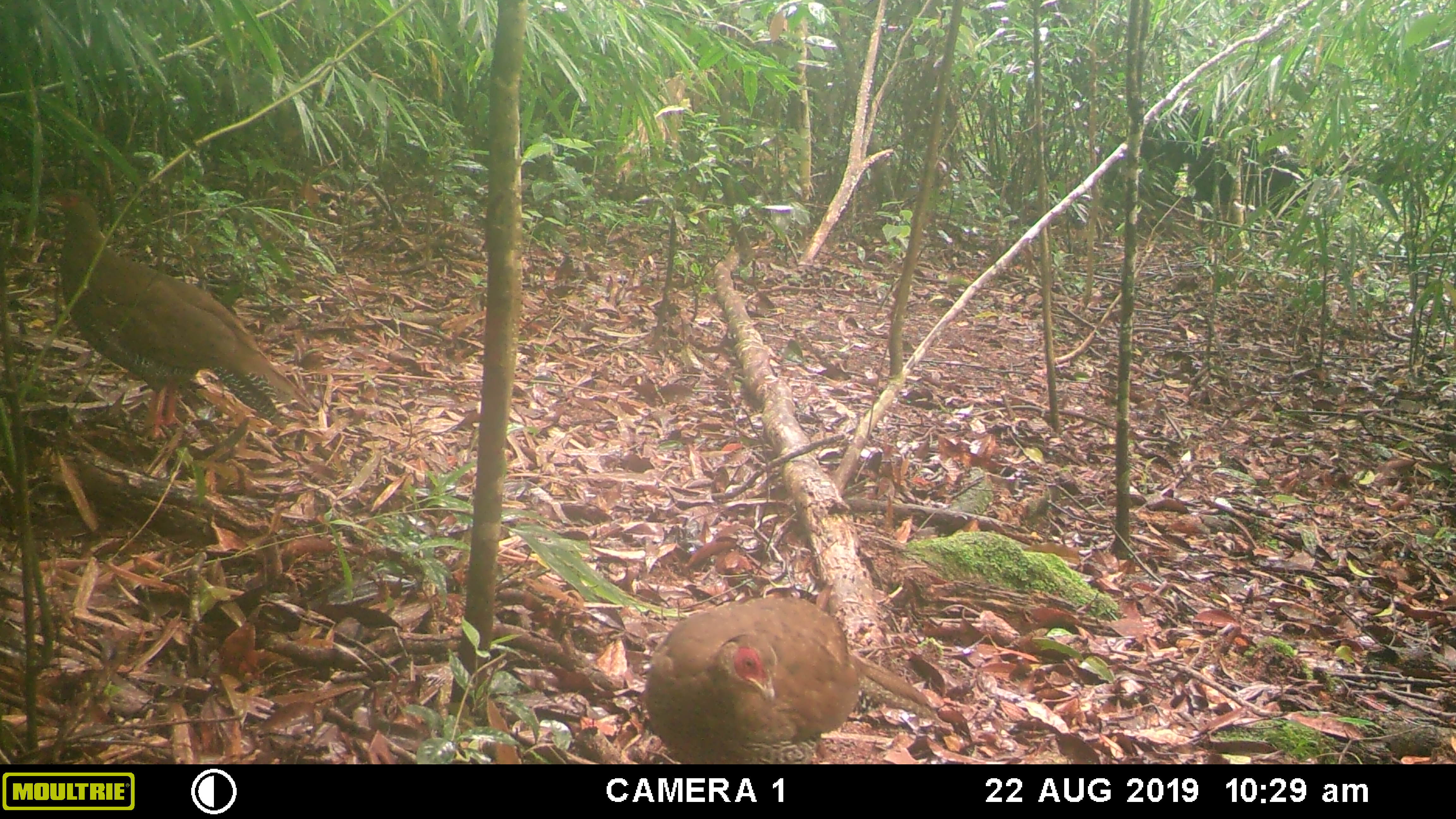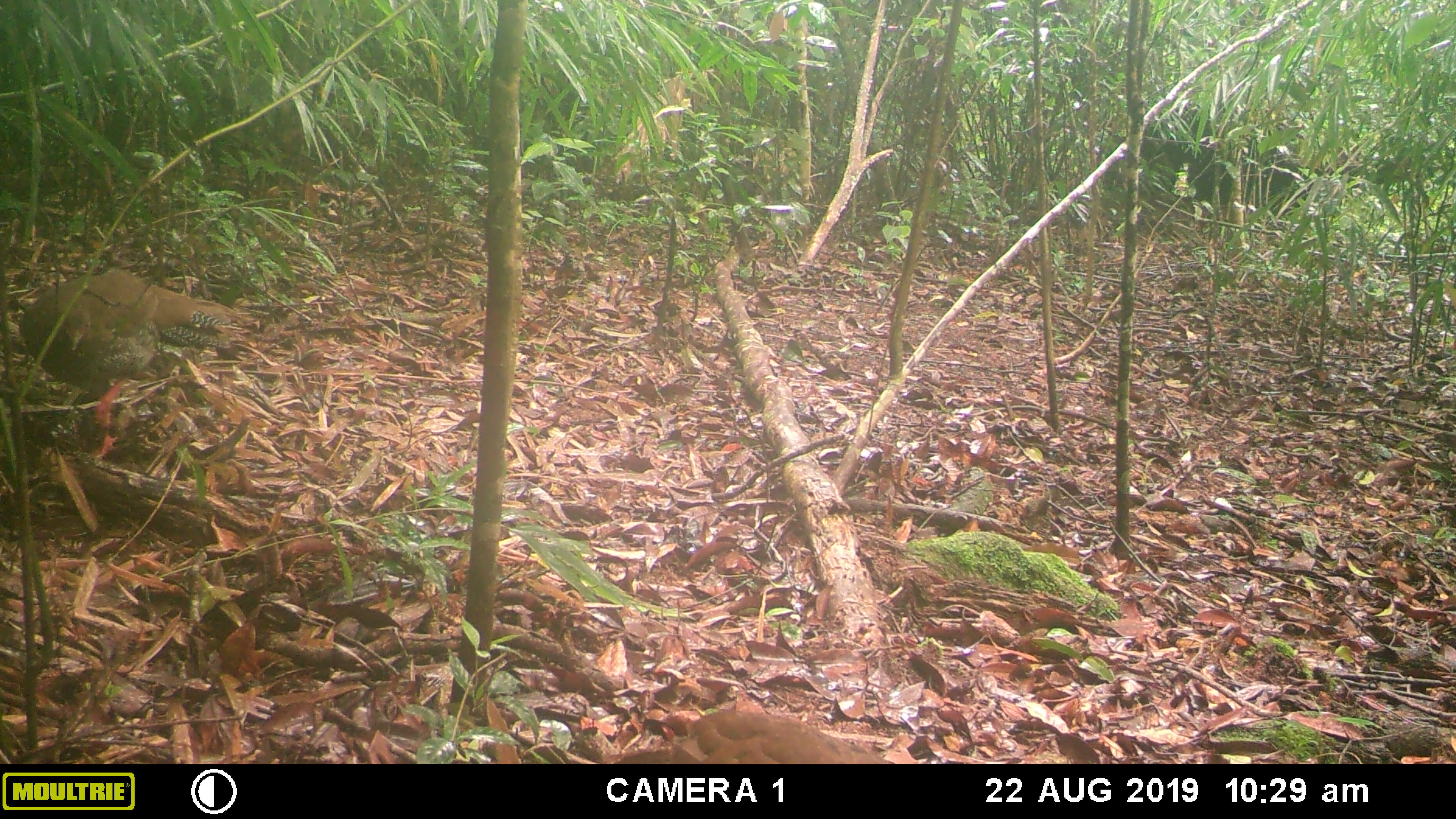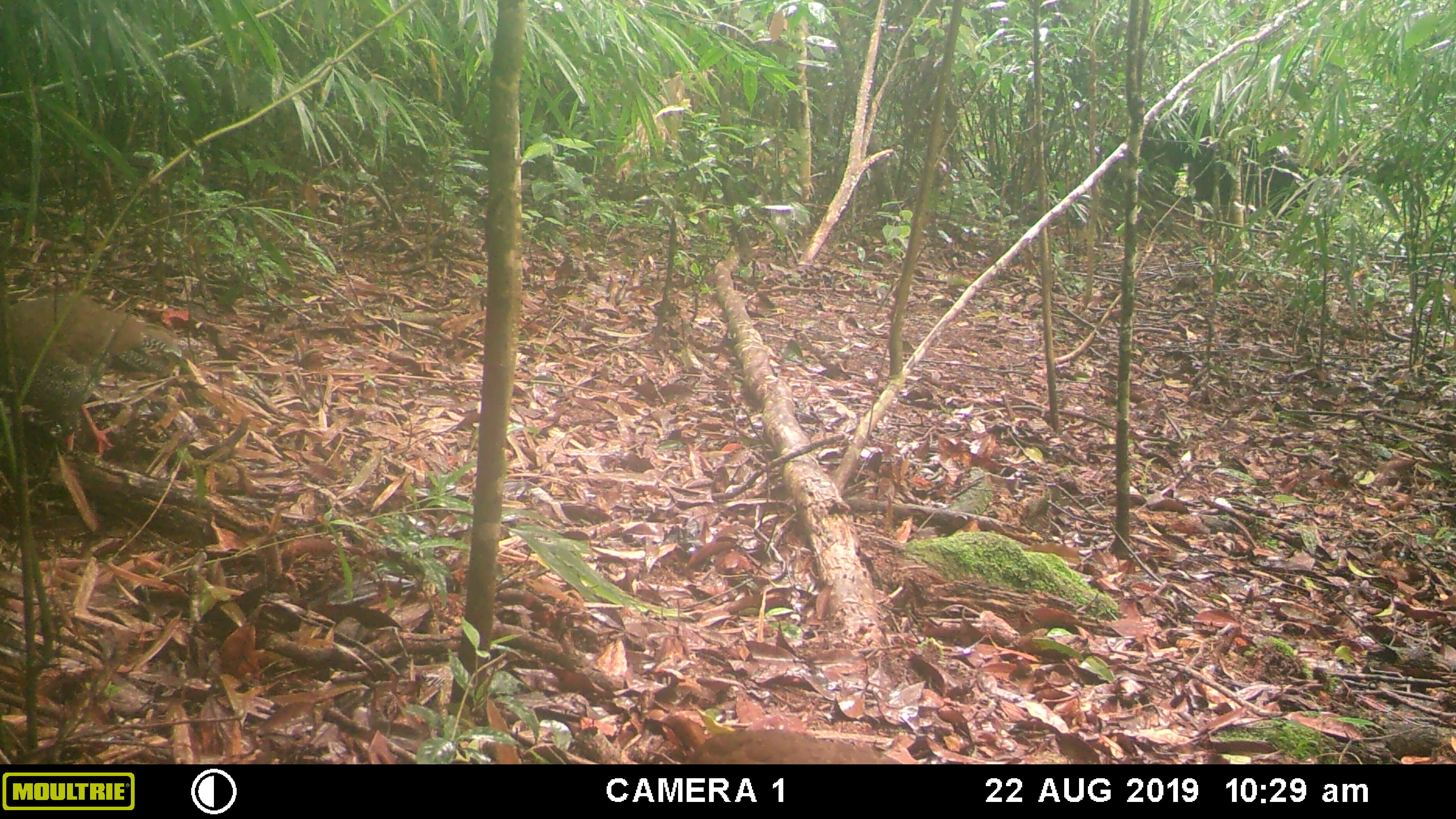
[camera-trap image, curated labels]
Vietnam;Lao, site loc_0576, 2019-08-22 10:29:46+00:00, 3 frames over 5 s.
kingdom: Animalia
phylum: Chordata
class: Aves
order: Galliformes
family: Phasianidae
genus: Lophura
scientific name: Lophura nycthemera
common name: silver pheasant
Silver pheasant (Lophura nycthemera). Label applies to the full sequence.